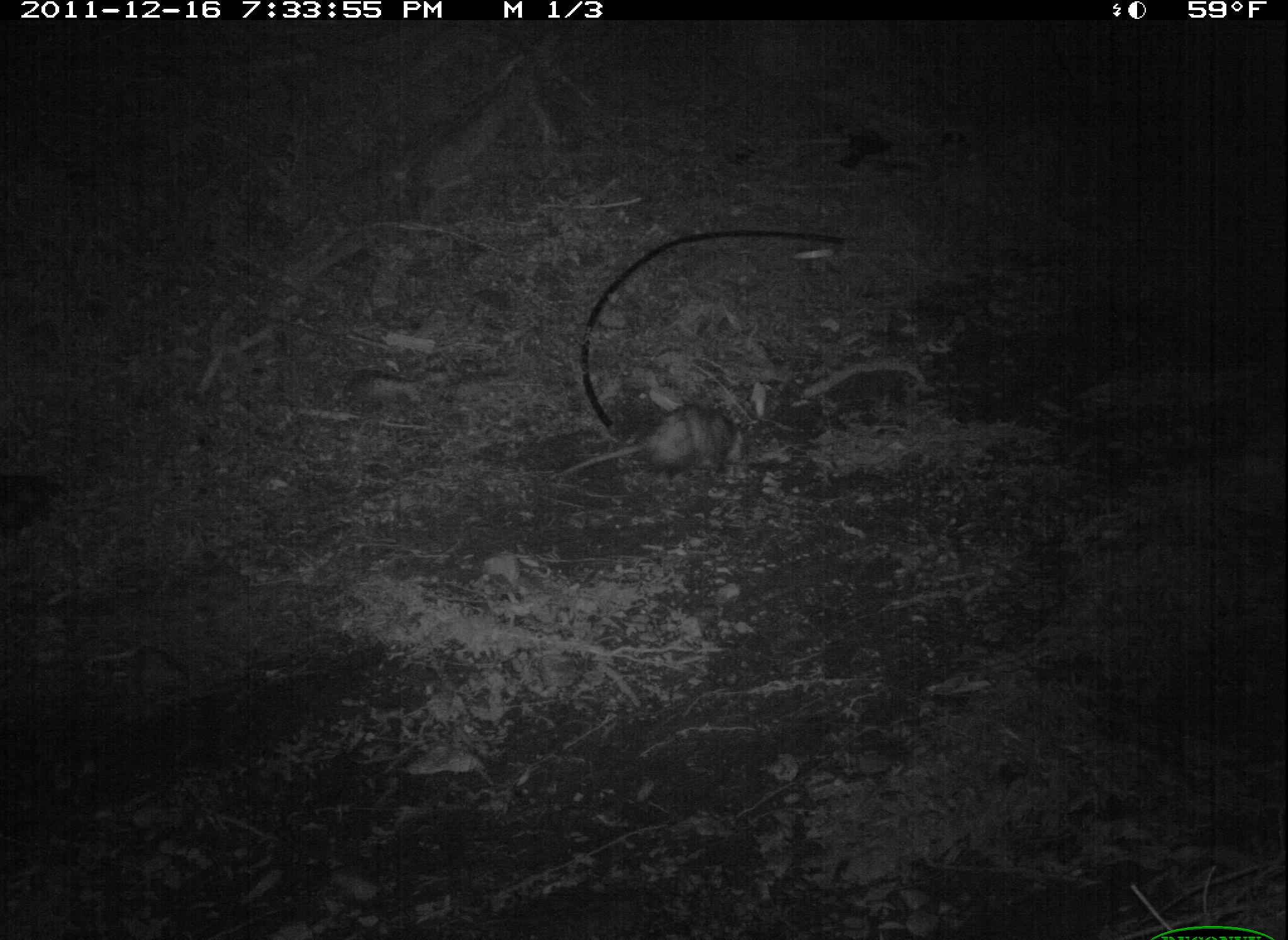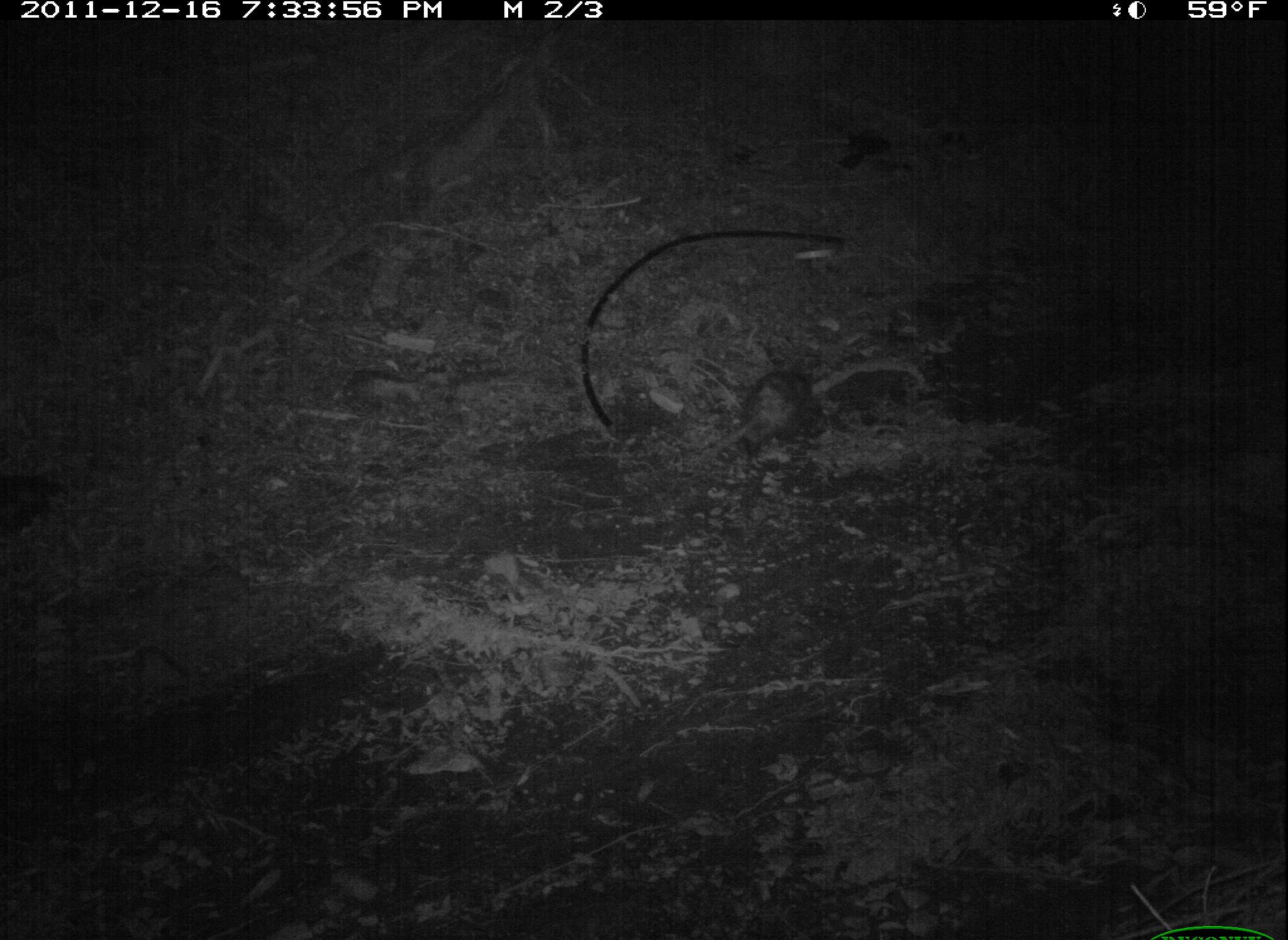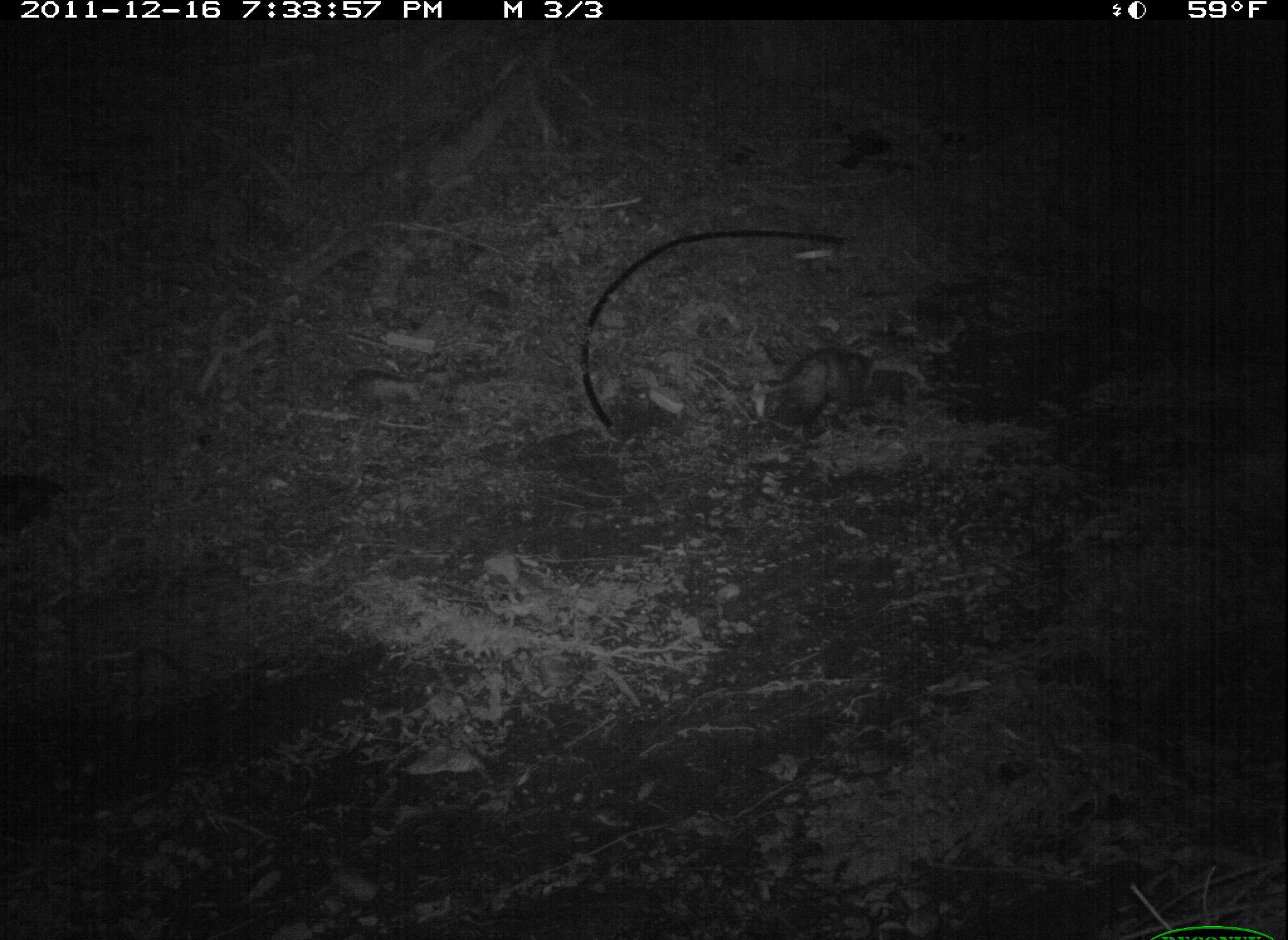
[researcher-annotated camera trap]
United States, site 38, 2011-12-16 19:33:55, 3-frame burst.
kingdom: Animalia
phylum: Chordata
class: Mammalia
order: Didelphimorphia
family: Didelphidae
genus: Didelphis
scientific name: Didelphis virginiana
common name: virginia opossum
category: opossum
Opossum (virginia opossum) (Didelphis virginiana).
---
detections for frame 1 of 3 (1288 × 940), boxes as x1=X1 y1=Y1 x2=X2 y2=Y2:
opossum: x1=546 y1=388 x2=768 y2=506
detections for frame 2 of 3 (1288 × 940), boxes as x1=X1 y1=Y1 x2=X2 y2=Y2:
opossum: x1=678 y1=359 x2=848 y2=478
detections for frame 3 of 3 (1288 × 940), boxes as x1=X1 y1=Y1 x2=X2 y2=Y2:
opossum: x1=723 y1=340 x2=902 y2=440